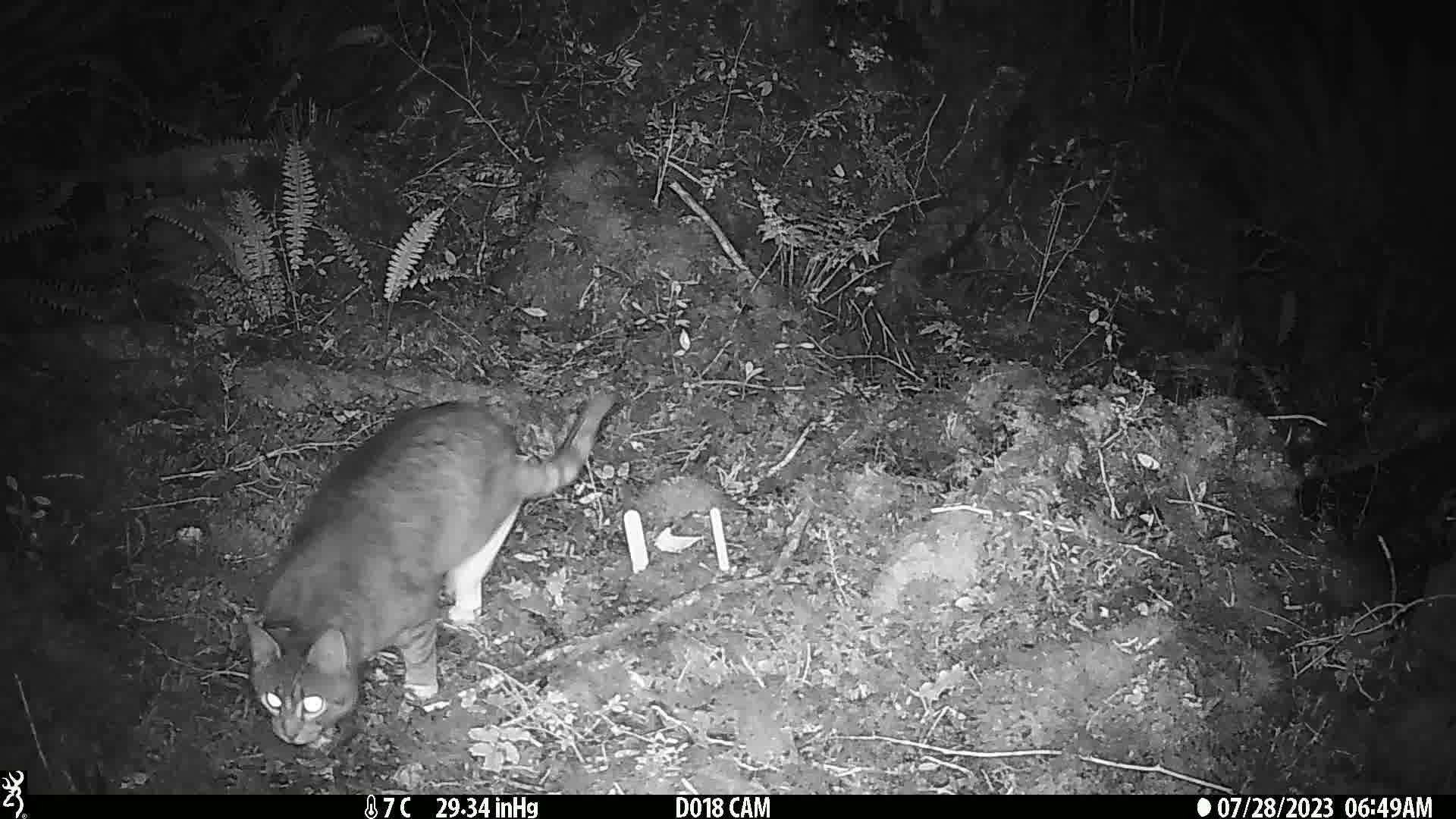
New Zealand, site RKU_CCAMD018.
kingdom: Animalia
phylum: Chordata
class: Mammalia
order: Carnivora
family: Felidae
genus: Felis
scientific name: Felis catus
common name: domestic cat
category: cat